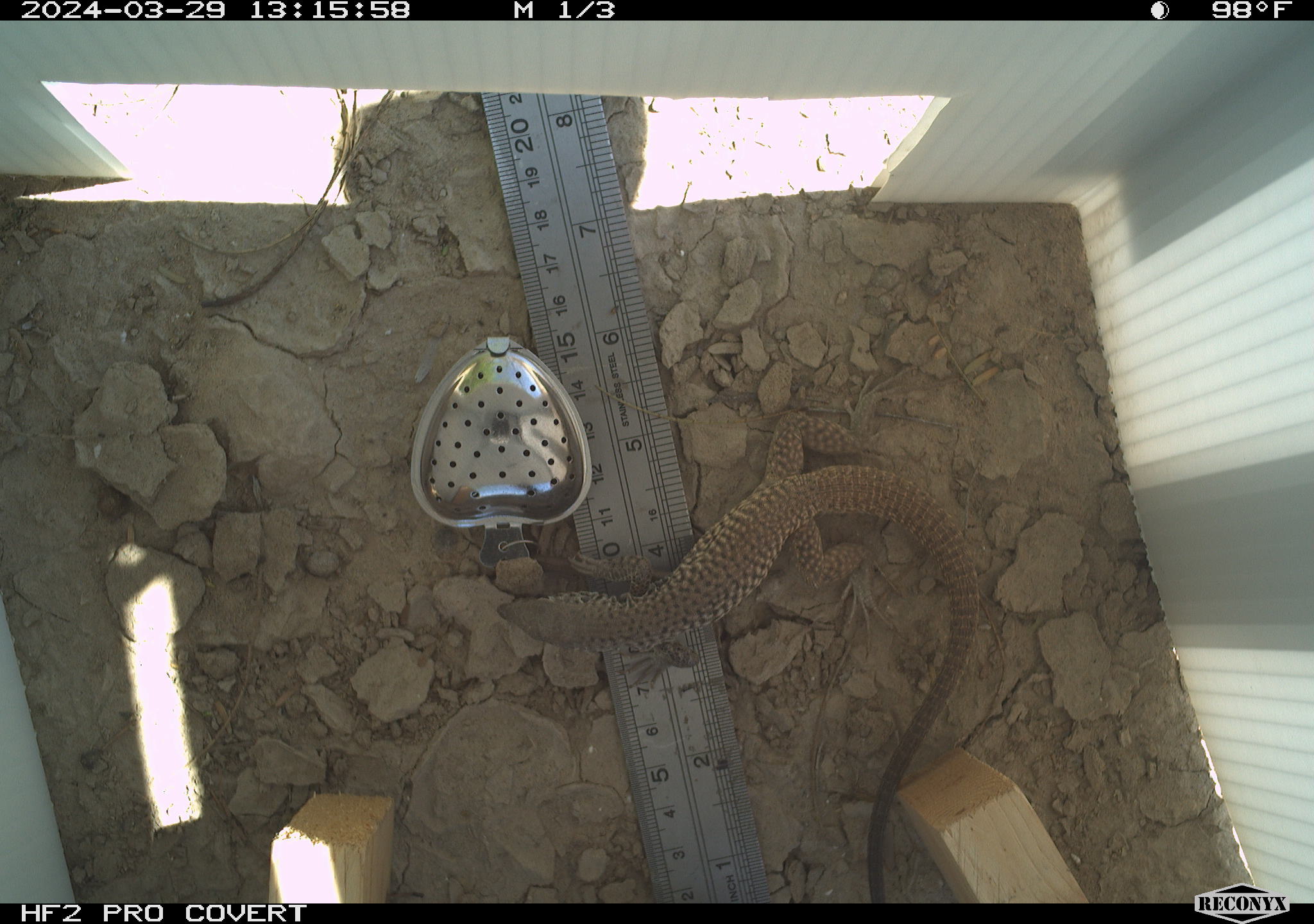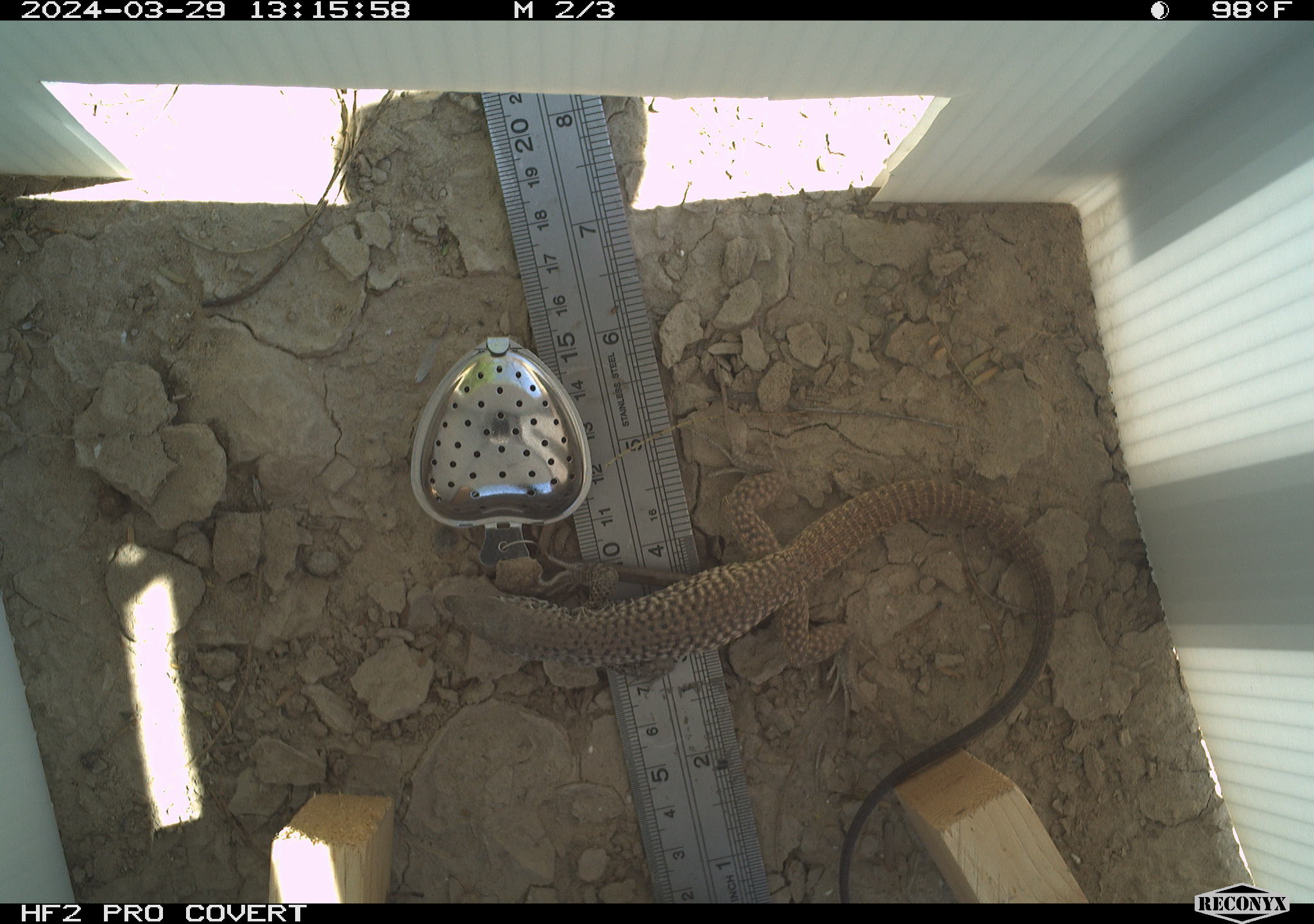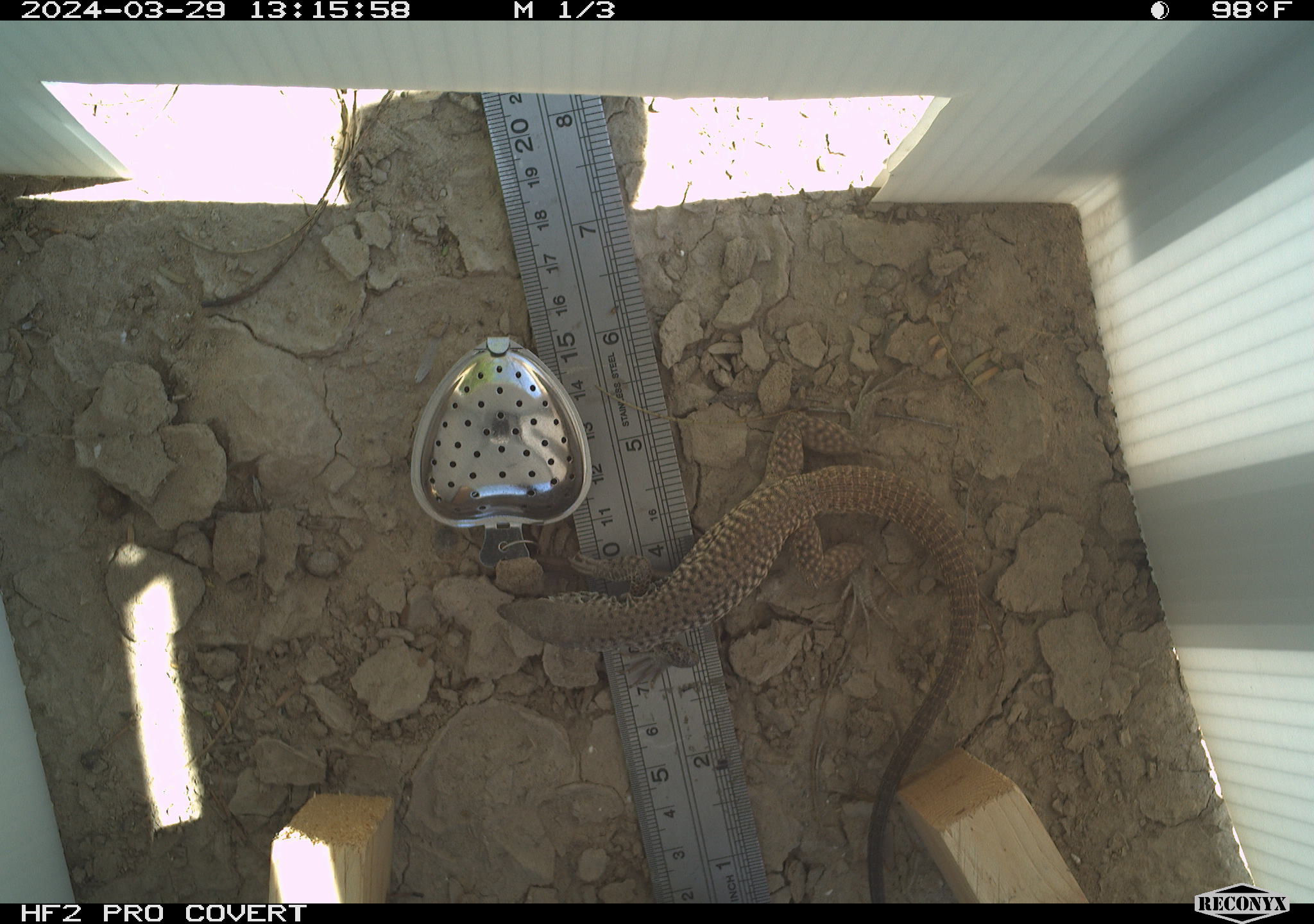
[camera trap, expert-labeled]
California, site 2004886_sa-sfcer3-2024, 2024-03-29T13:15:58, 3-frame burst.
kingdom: Animalia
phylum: Chordata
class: Reptilia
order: Squamata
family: Teiidae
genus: Aspidoscelis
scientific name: Aspidoscelis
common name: whiptail lizards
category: aspidoscelis species